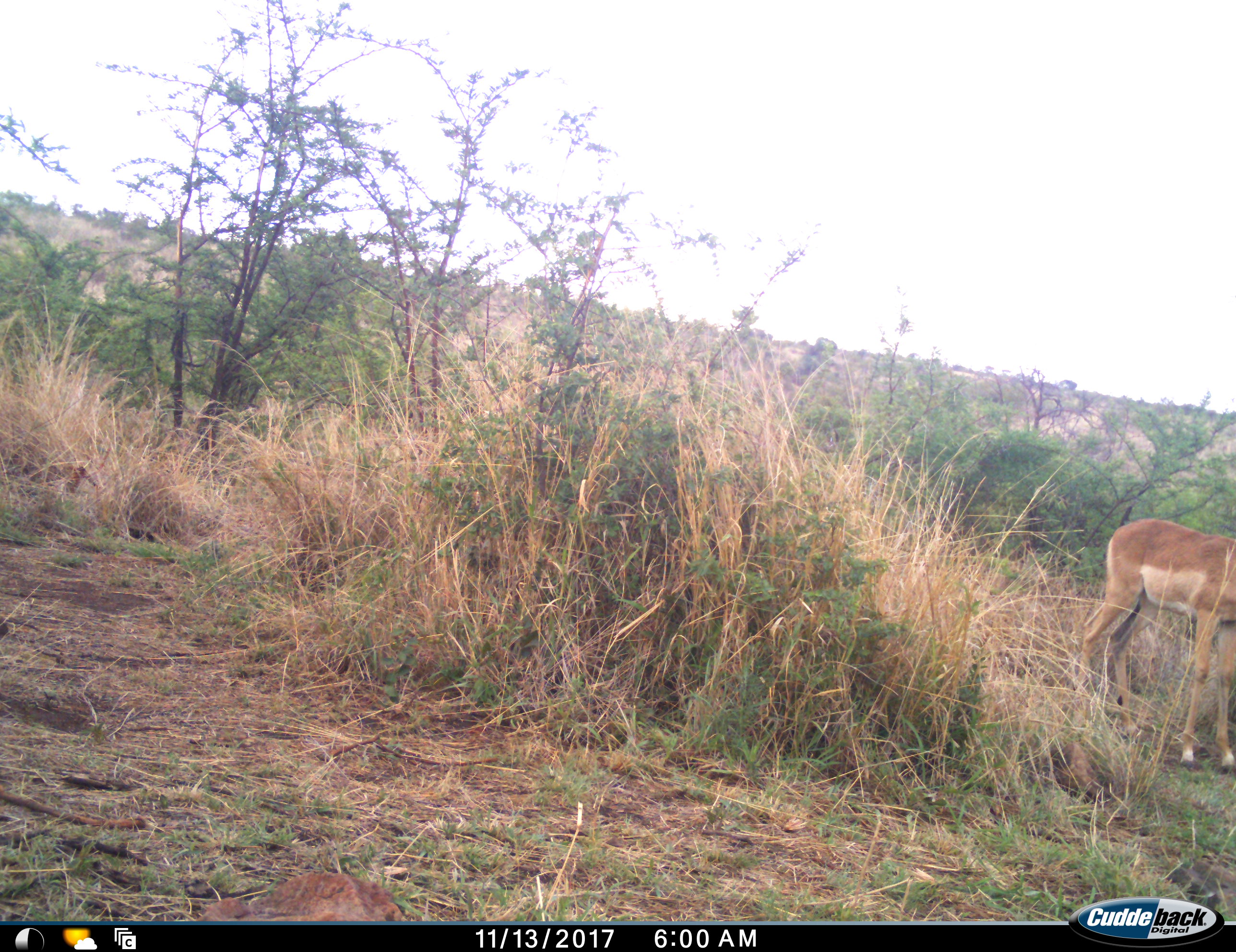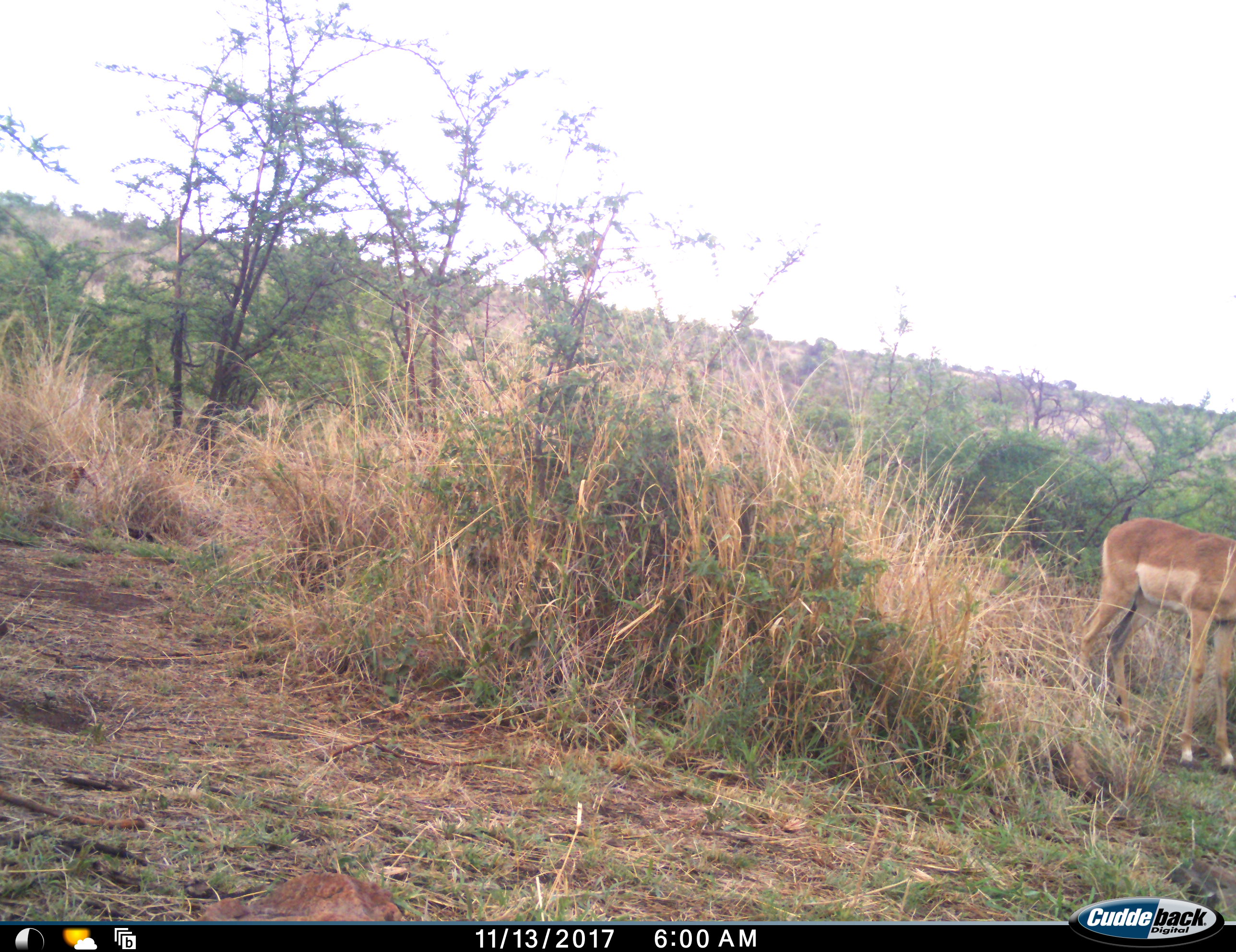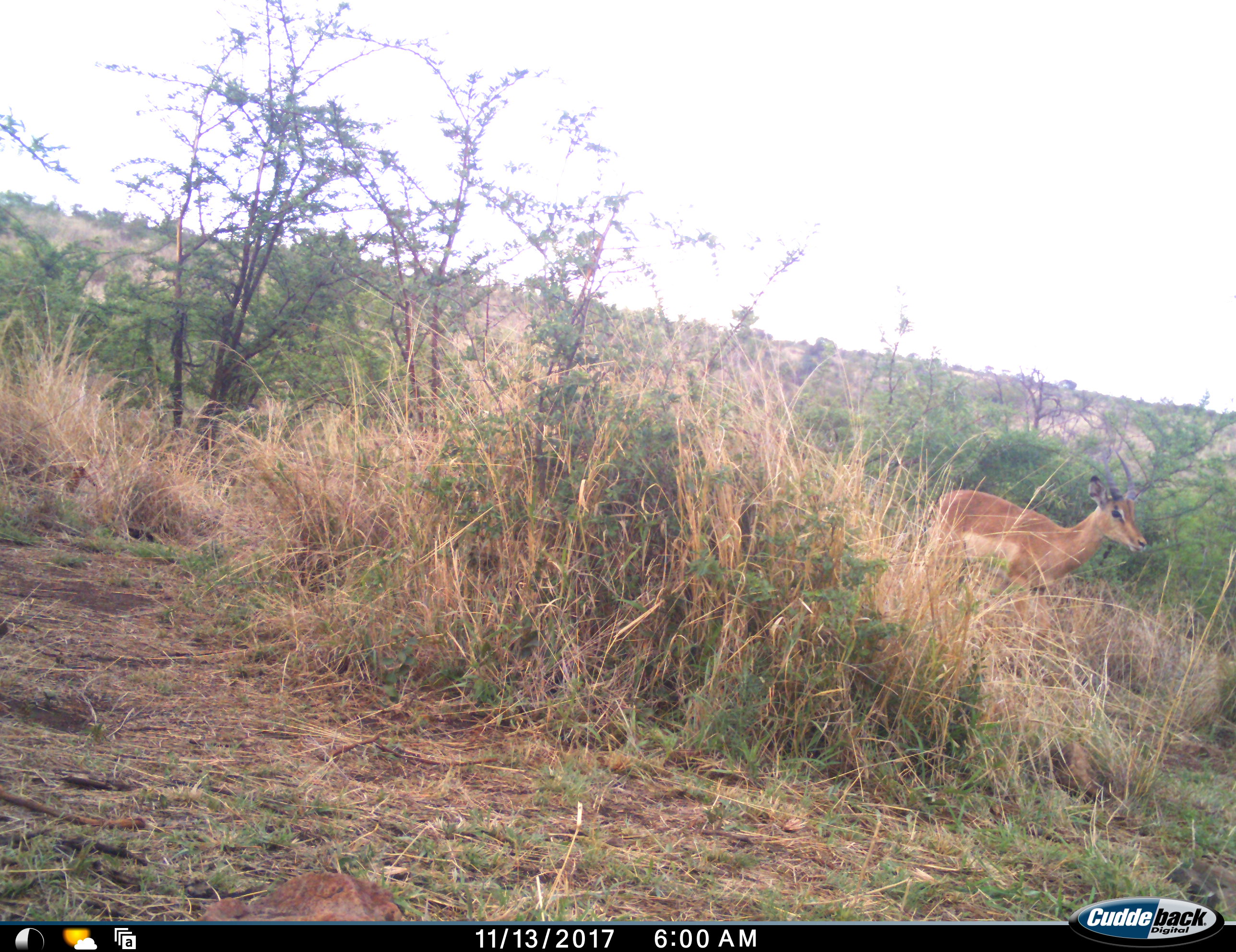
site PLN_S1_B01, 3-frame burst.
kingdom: Animalia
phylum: Chordata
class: Mammalia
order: Artiodactyla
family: Bovidae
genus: Aepyceros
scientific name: Aepyceros melampus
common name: impala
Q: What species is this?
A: Impala (Aepyceros melampus).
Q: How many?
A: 1.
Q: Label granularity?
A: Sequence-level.